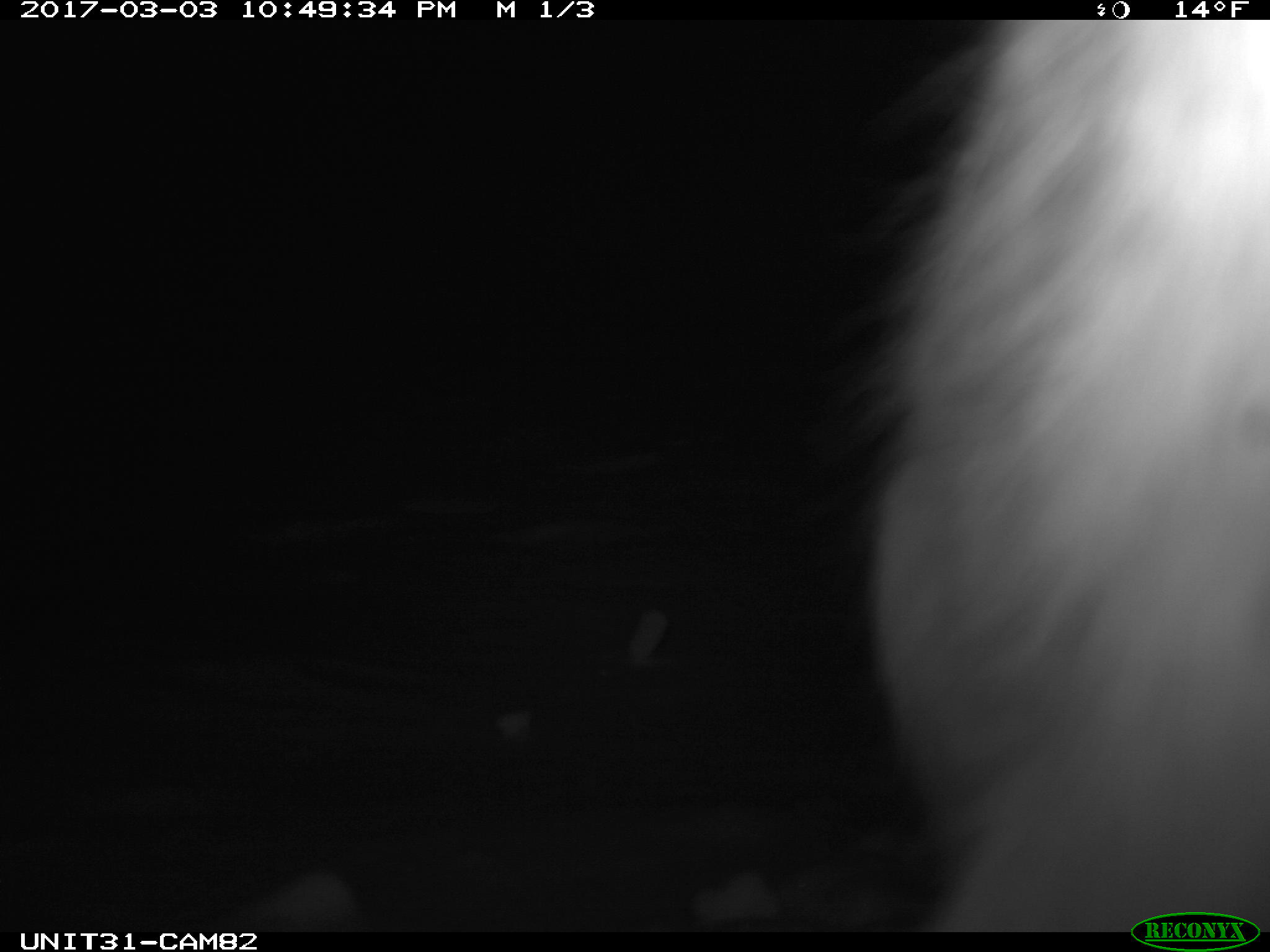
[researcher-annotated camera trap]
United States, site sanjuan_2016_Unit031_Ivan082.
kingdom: Animalia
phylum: Chordata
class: Mammalia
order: Lagomorpha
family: Leporidae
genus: Lepus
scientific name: Lepus americanus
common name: snowshoe hare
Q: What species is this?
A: Lepus americanus (snowshoe hare).